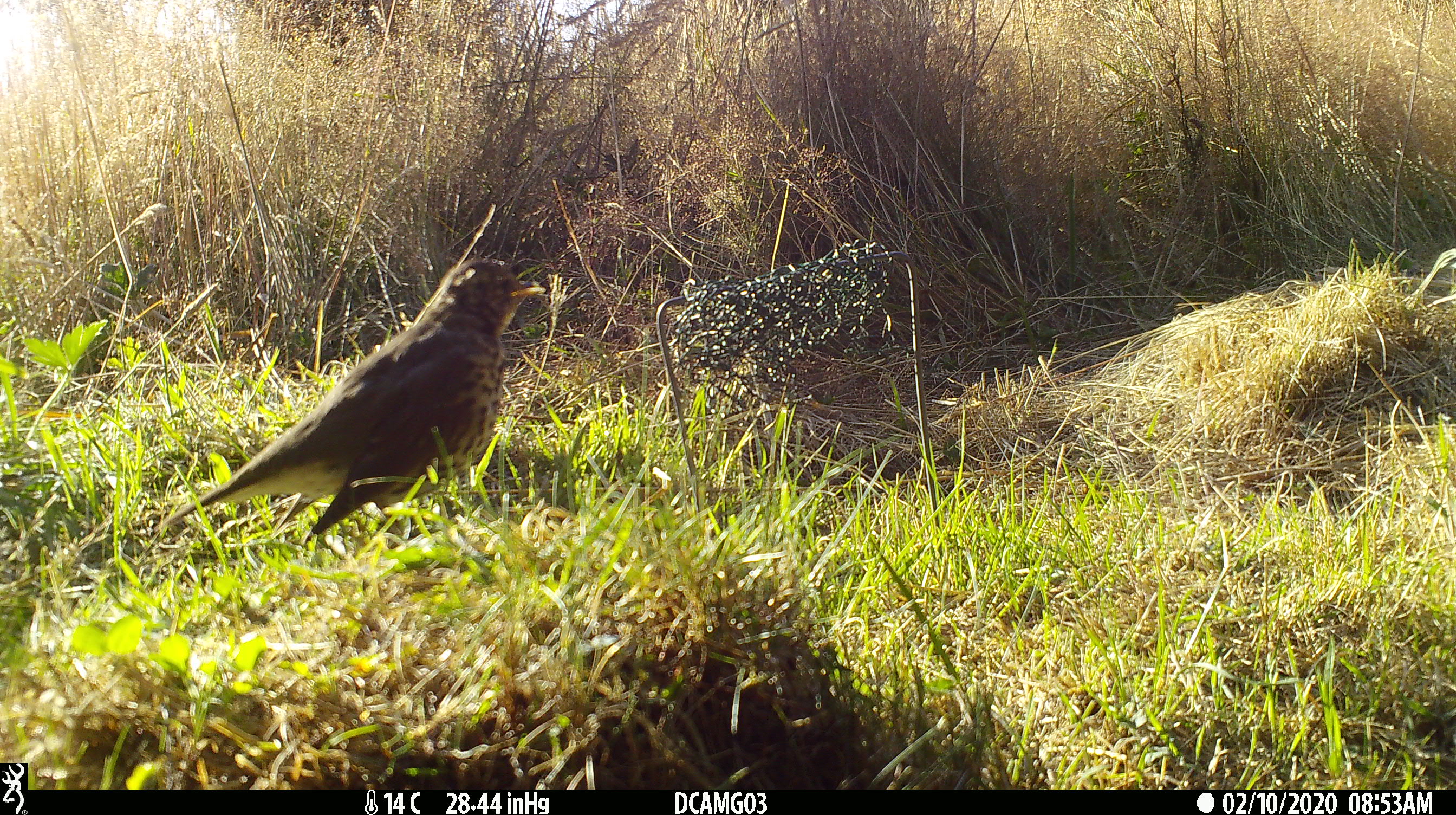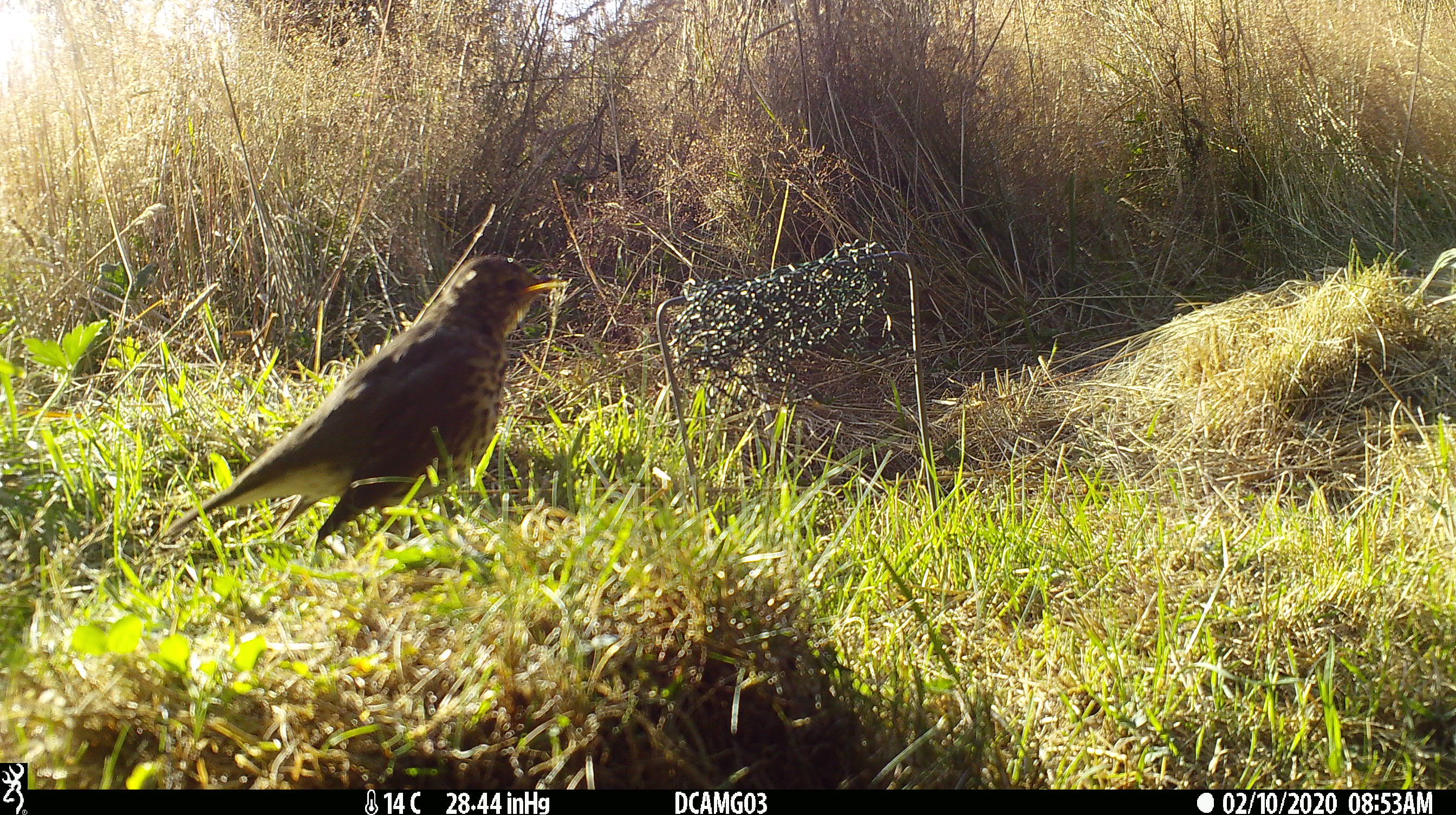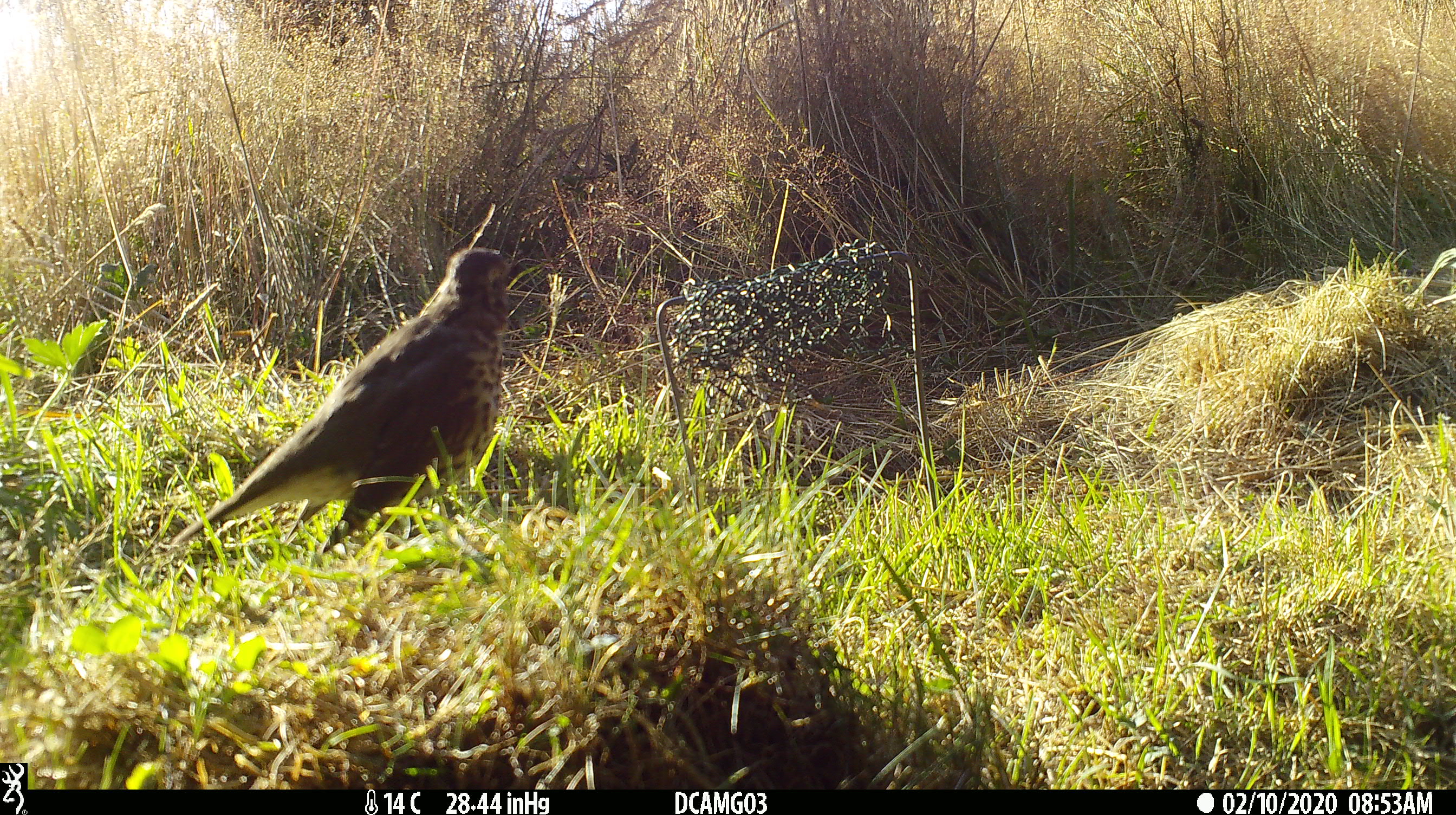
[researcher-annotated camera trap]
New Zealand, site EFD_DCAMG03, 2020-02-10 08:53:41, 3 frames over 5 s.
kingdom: Animalia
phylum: Chordata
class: Aves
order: Passeriformes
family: Turdidae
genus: Turdus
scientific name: Turdus philomelos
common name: song thrush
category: thrush